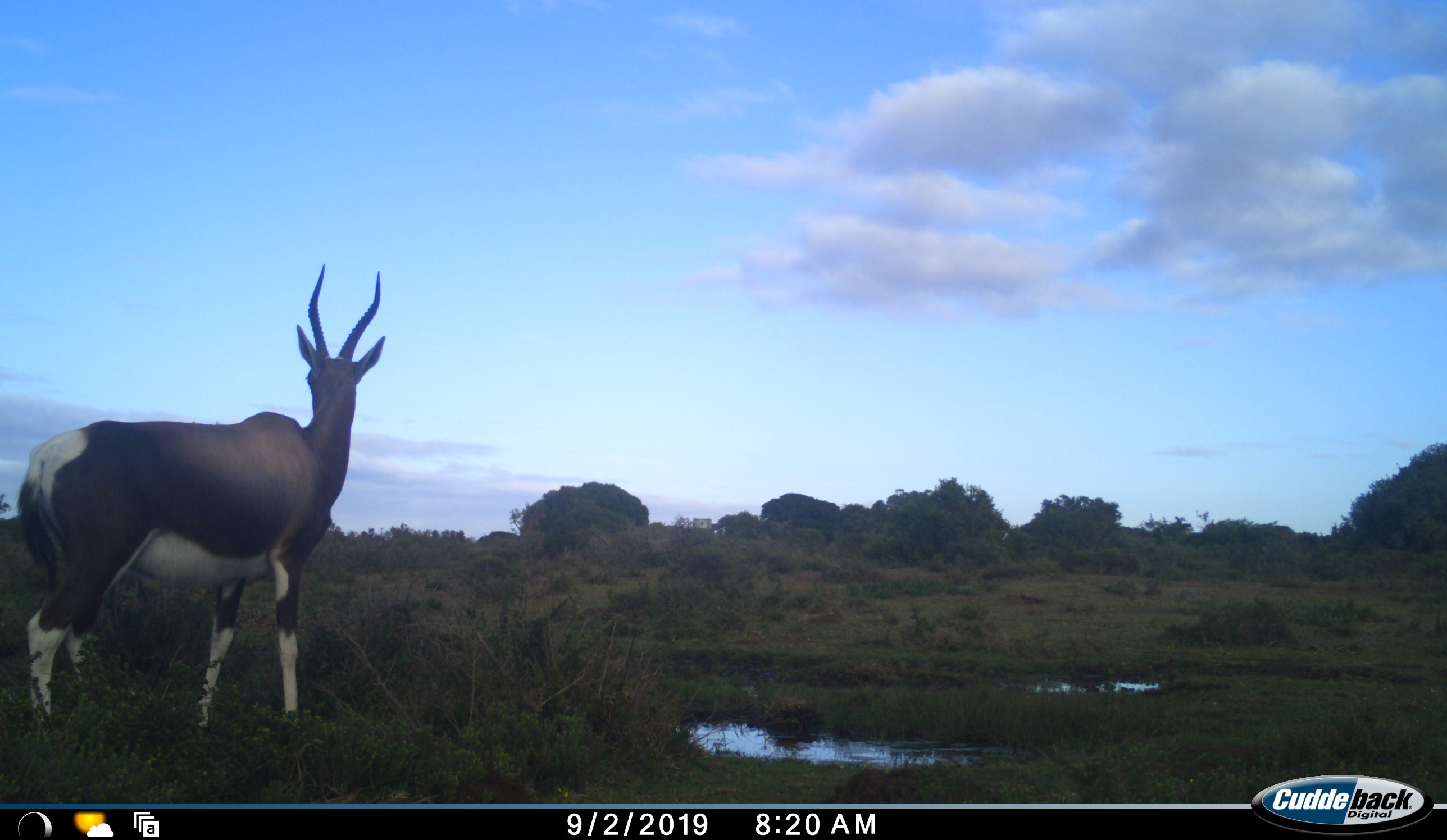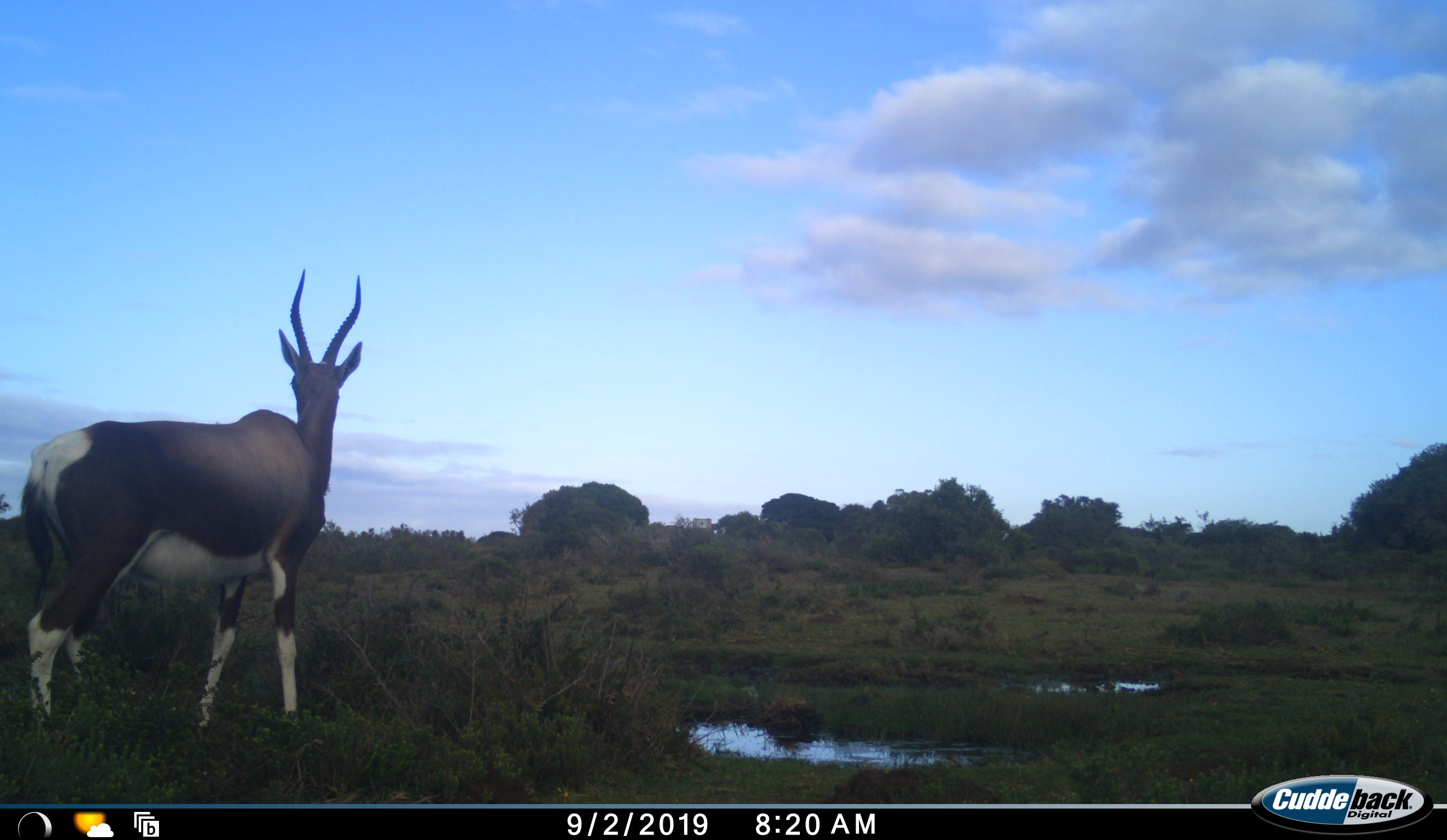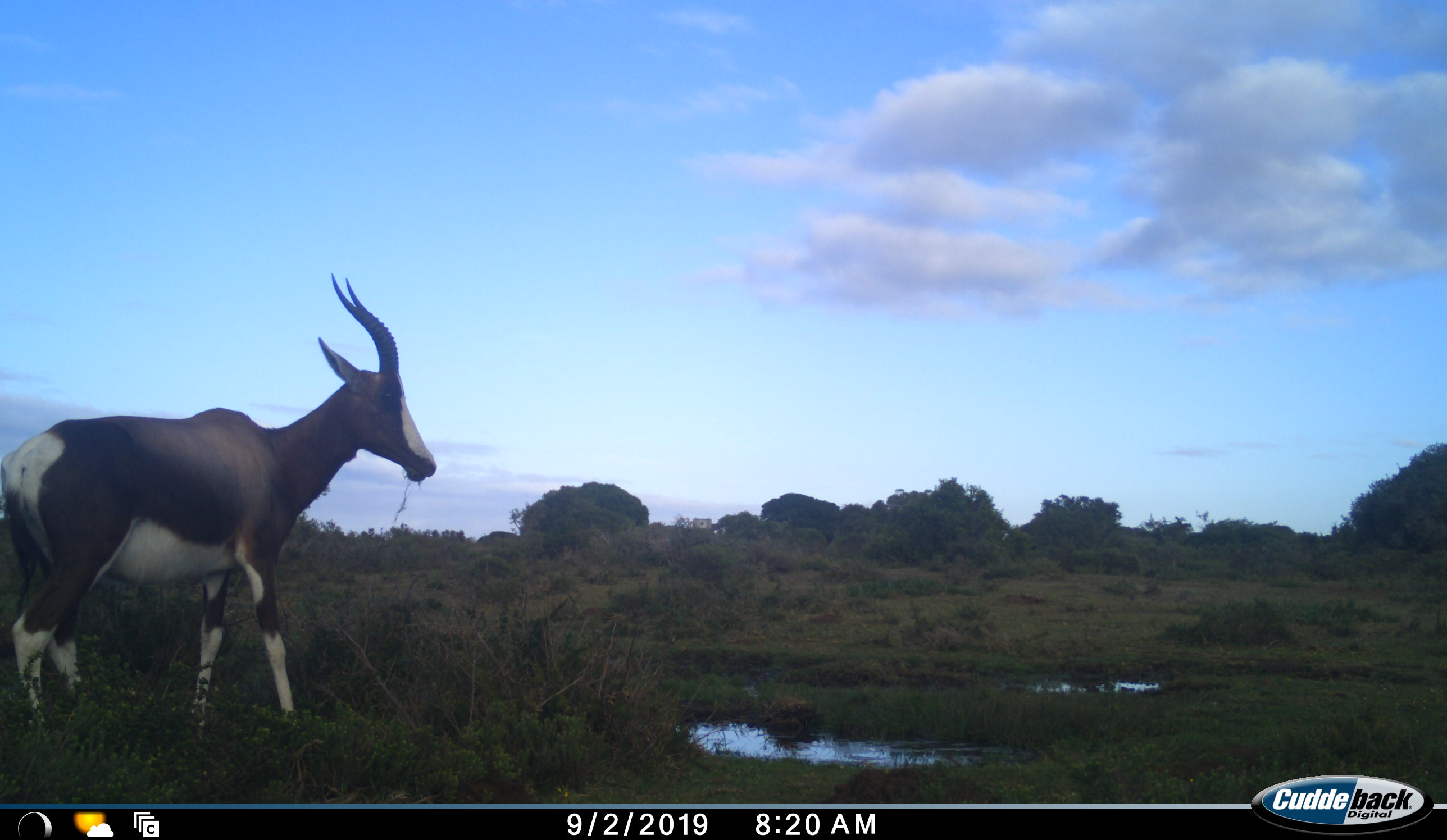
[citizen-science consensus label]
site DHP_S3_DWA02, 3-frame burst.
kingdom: Animalia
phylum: Chordata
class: Mammalia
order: Artiodactyla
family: Bovidae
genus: Damaliscus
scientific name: Damaliscus pygargus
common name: bontebok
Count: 1.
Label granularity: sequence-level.